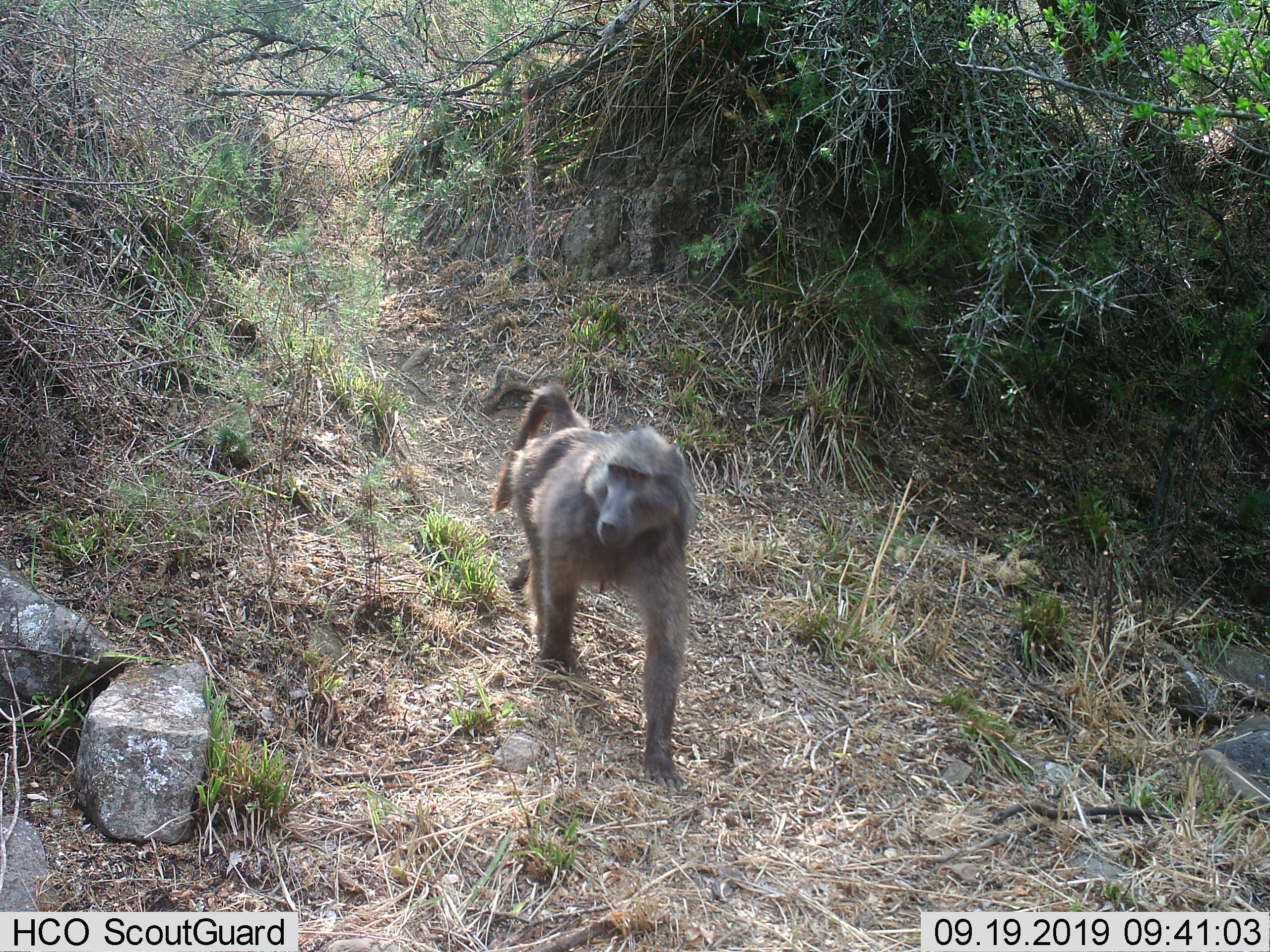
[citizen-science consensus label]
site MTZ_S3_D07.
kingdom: Animalia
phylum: Chordata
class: Mammalia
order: Primates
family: Cercopithecidae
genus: Papio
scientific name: Papio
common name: baboon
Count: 1.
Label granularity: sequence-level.